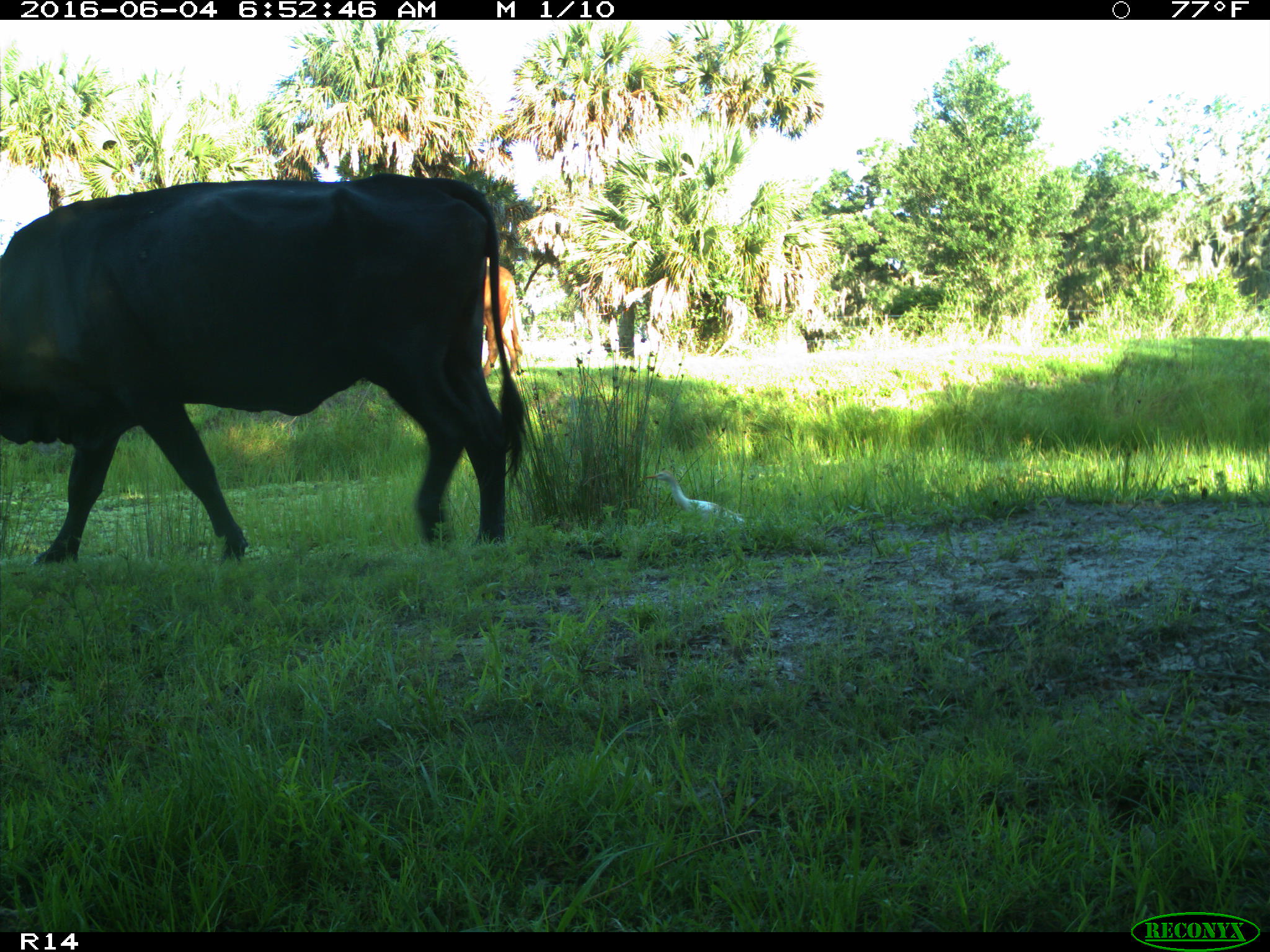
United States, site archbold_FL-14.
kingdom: Animalia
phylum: Chordata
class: Mammalia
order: Artiodactyla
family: Bovidae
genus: Bos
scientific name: Bos taurus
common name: domestic cow